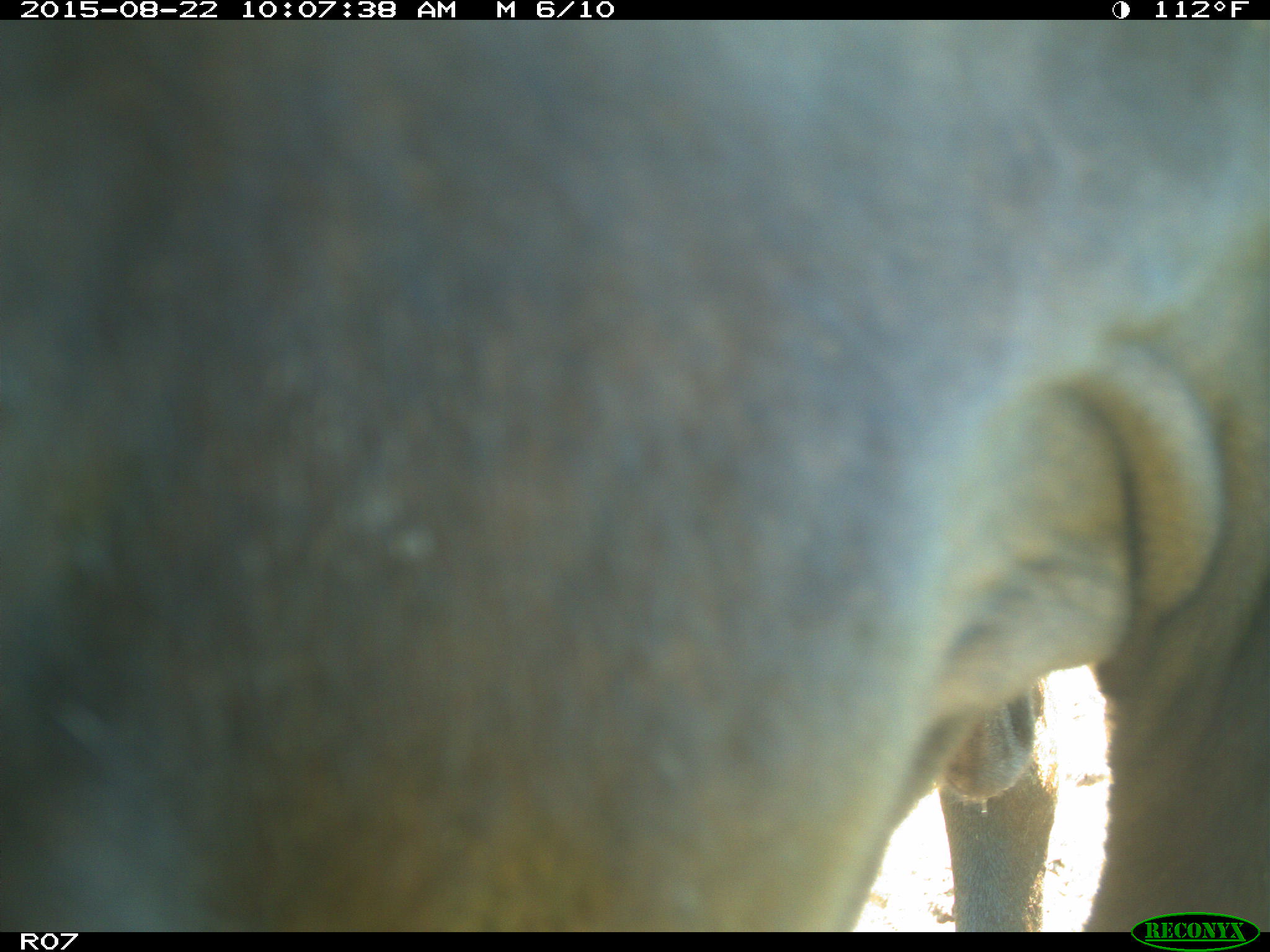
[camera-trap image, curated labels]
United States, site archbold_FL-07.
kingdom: Animalia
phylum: Chordata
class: Mammalia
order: Artiodactyla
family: Bovidae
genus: Bos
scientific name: Bos taurus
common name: domestic cow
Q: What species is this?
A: Bos taurus (domestic cow).